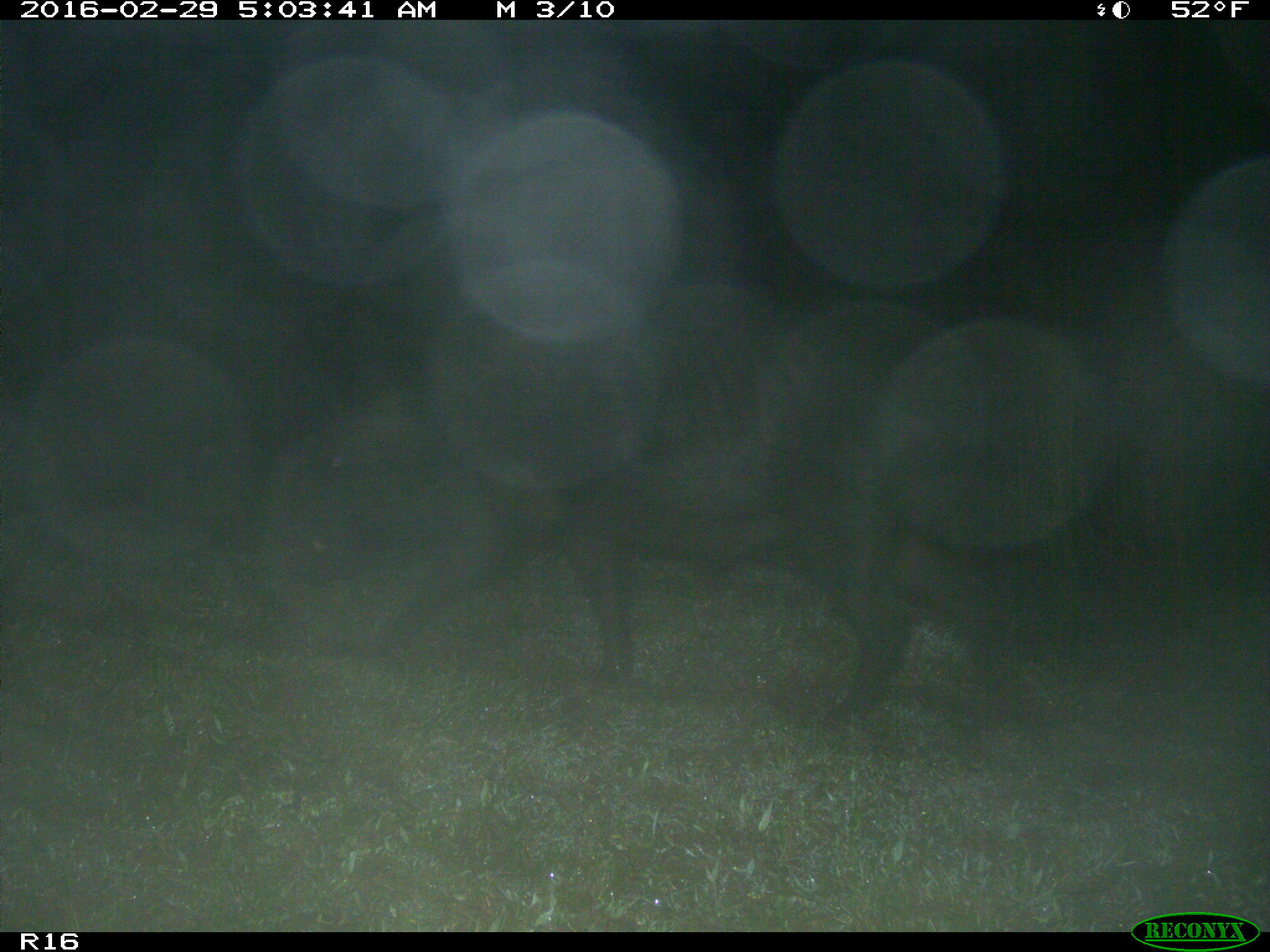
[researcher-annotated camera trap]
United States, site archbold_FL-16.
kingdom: Animalia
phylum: Chordata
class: Mammalia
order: Artiodactyla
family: Suidae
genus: Sus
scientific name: Sus scrofa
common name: wild boar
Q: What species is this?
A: Sus scrofa (wild boar).